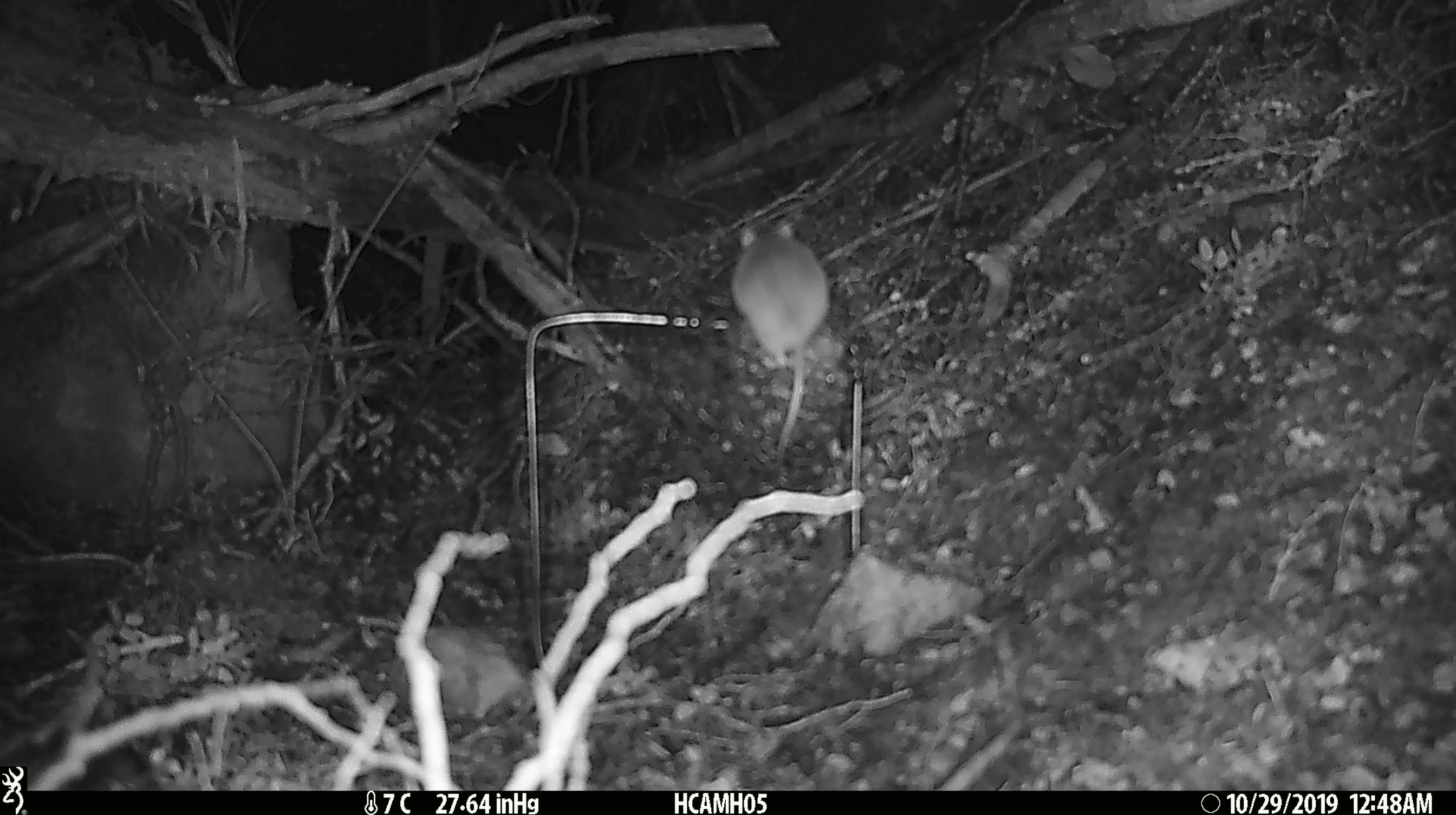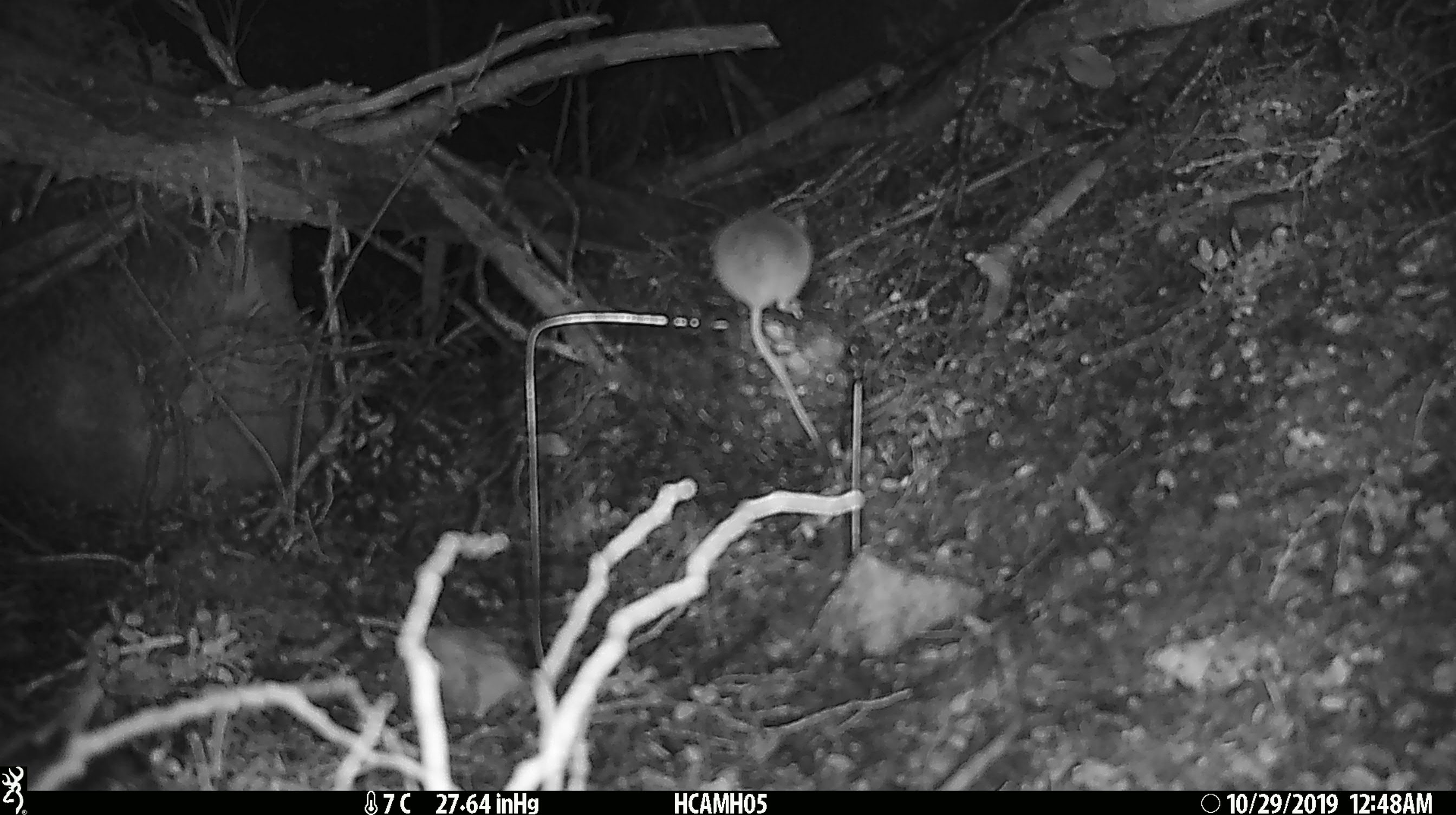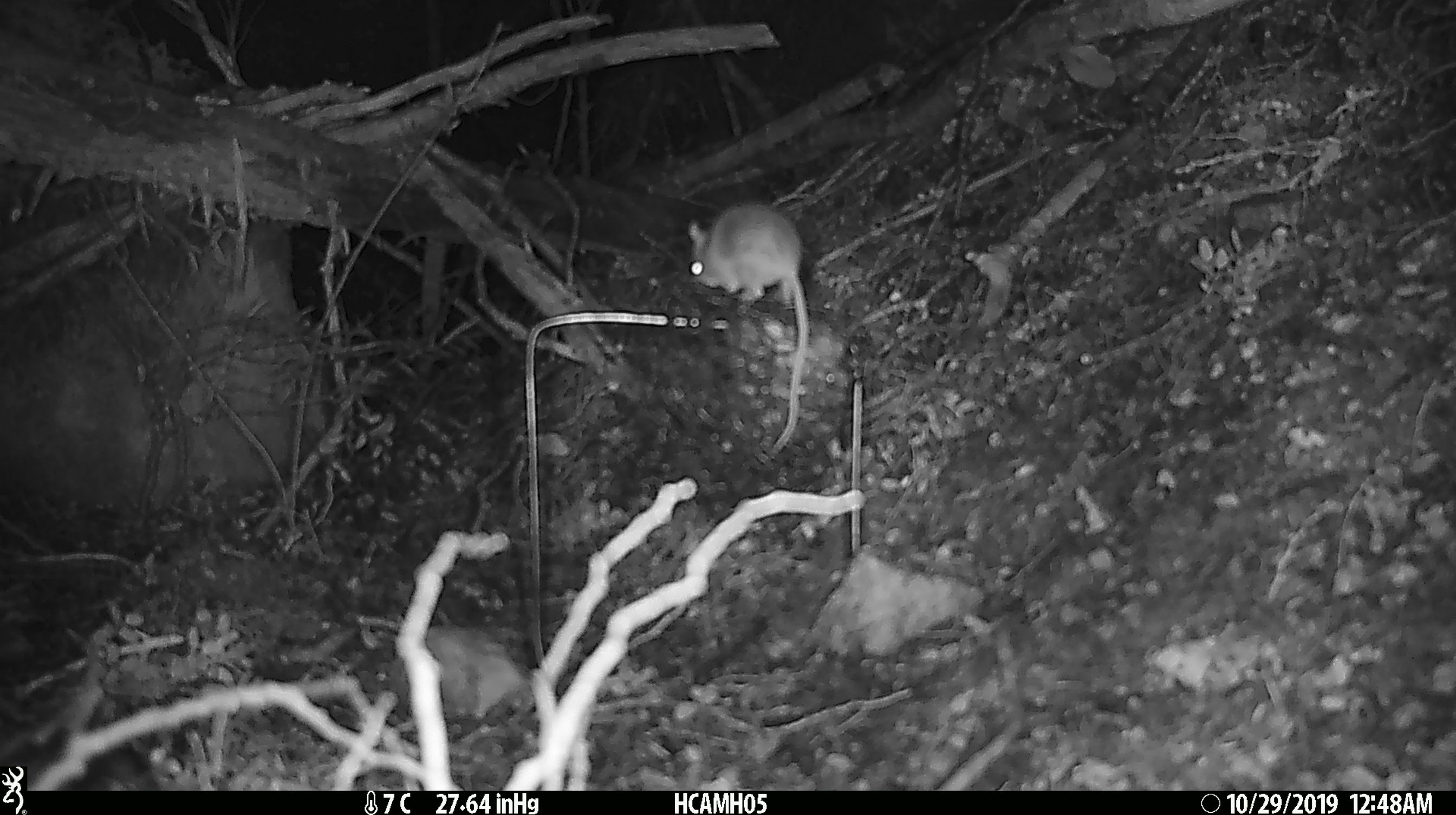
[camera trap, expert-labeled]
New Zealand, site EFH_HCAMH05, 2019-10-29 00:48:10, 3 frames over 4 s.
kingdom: Animalia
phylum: Chordata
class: Mammalia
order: Rodentia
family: Muridae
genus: Mus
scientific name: Mus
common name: mouse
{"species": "mouse (Mus)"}